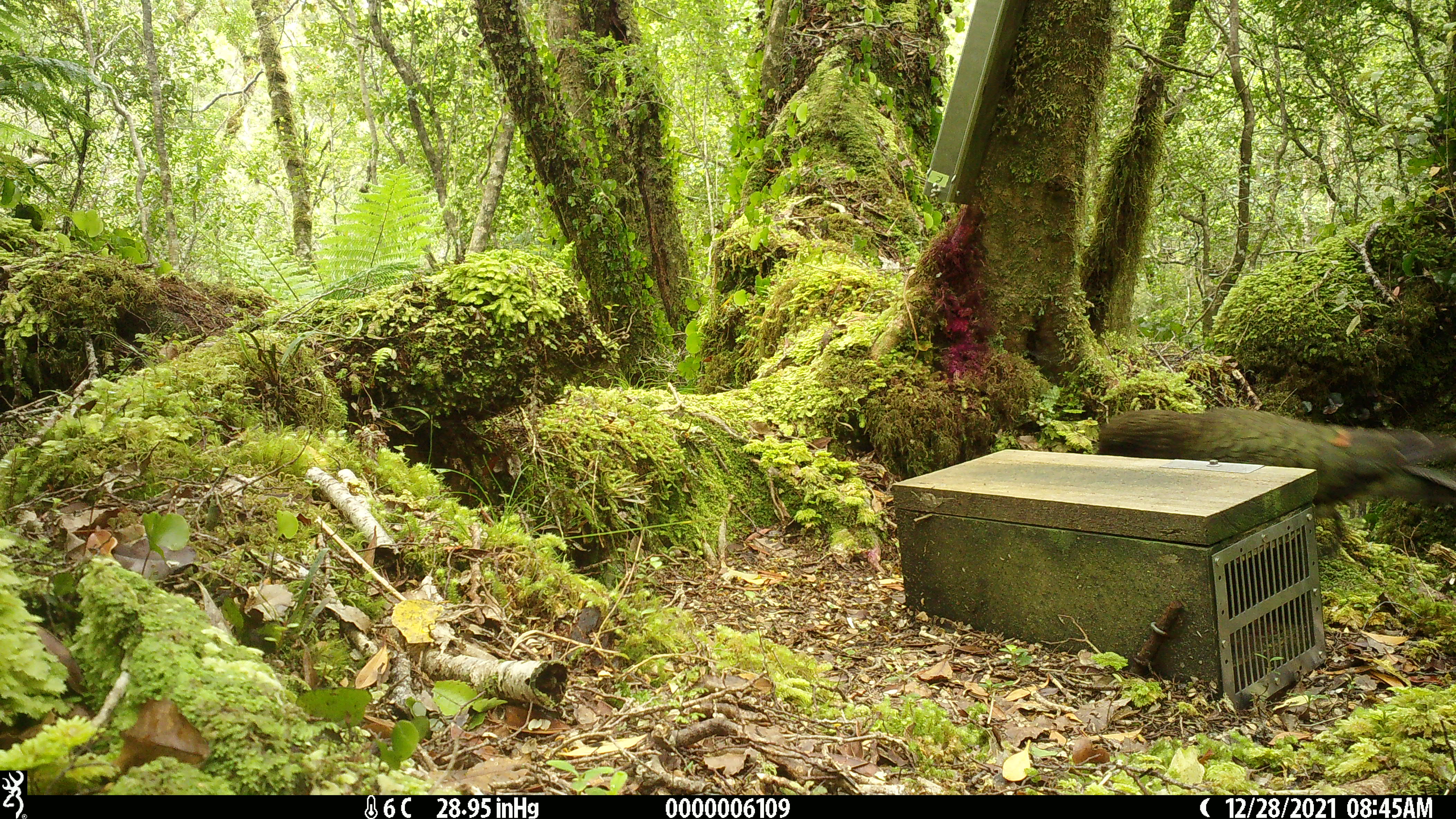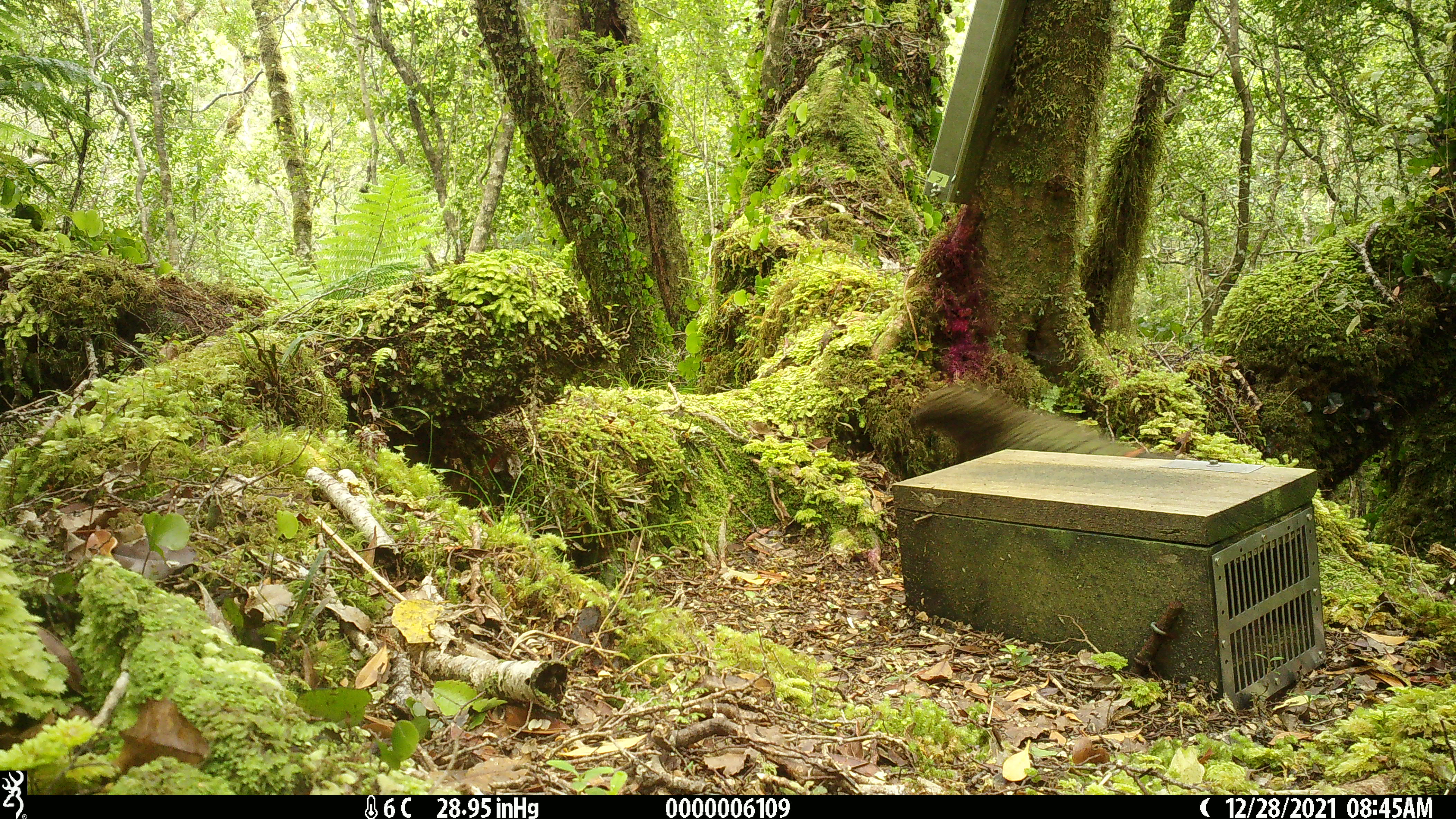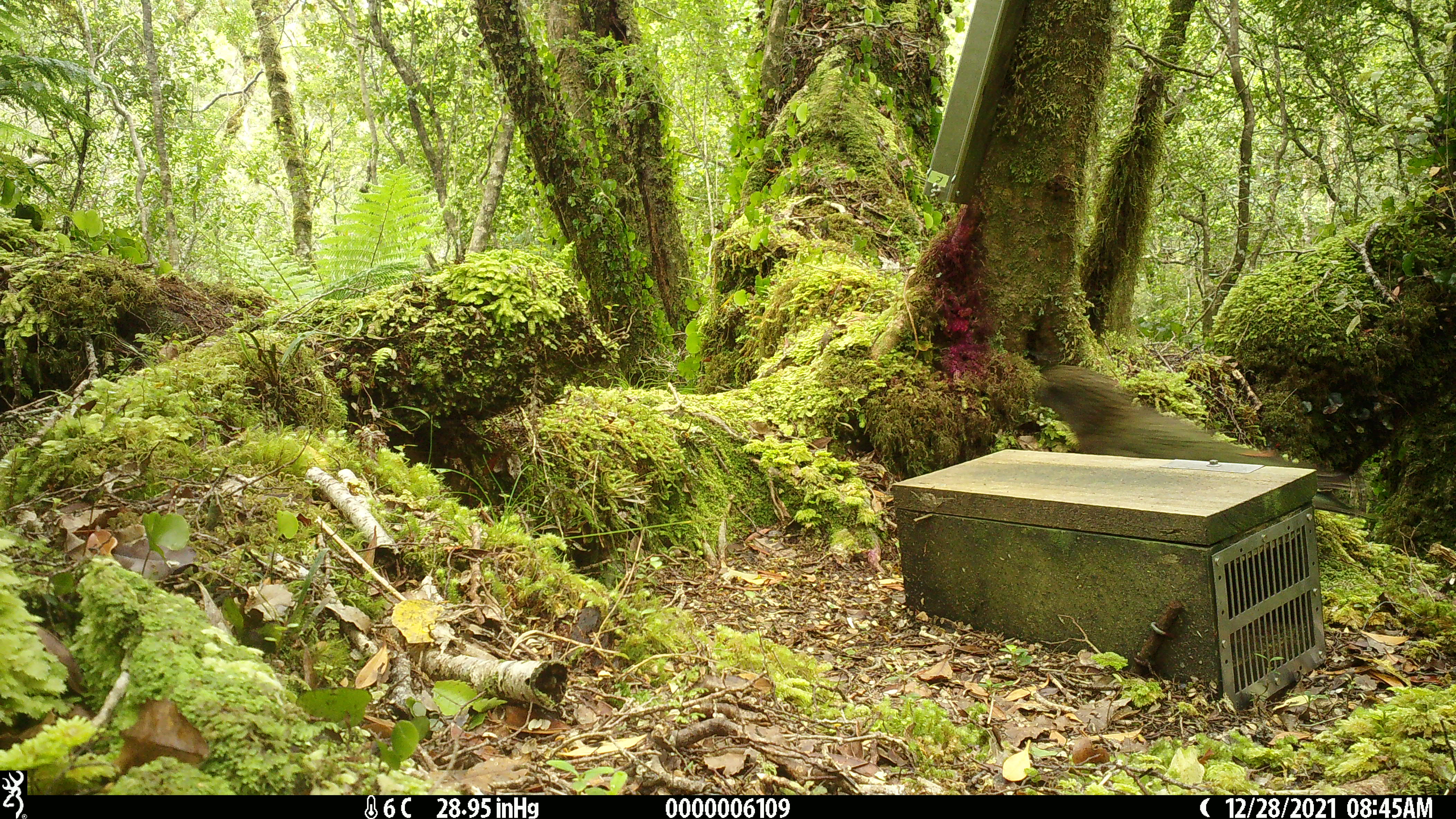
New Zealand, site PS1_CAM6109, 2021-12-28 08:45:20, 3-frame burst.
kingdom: Animalia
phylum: Chordata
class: Aves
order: Psittaciformes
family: Strigopidae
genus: Nestor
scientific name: Nestor notabilis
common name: kea